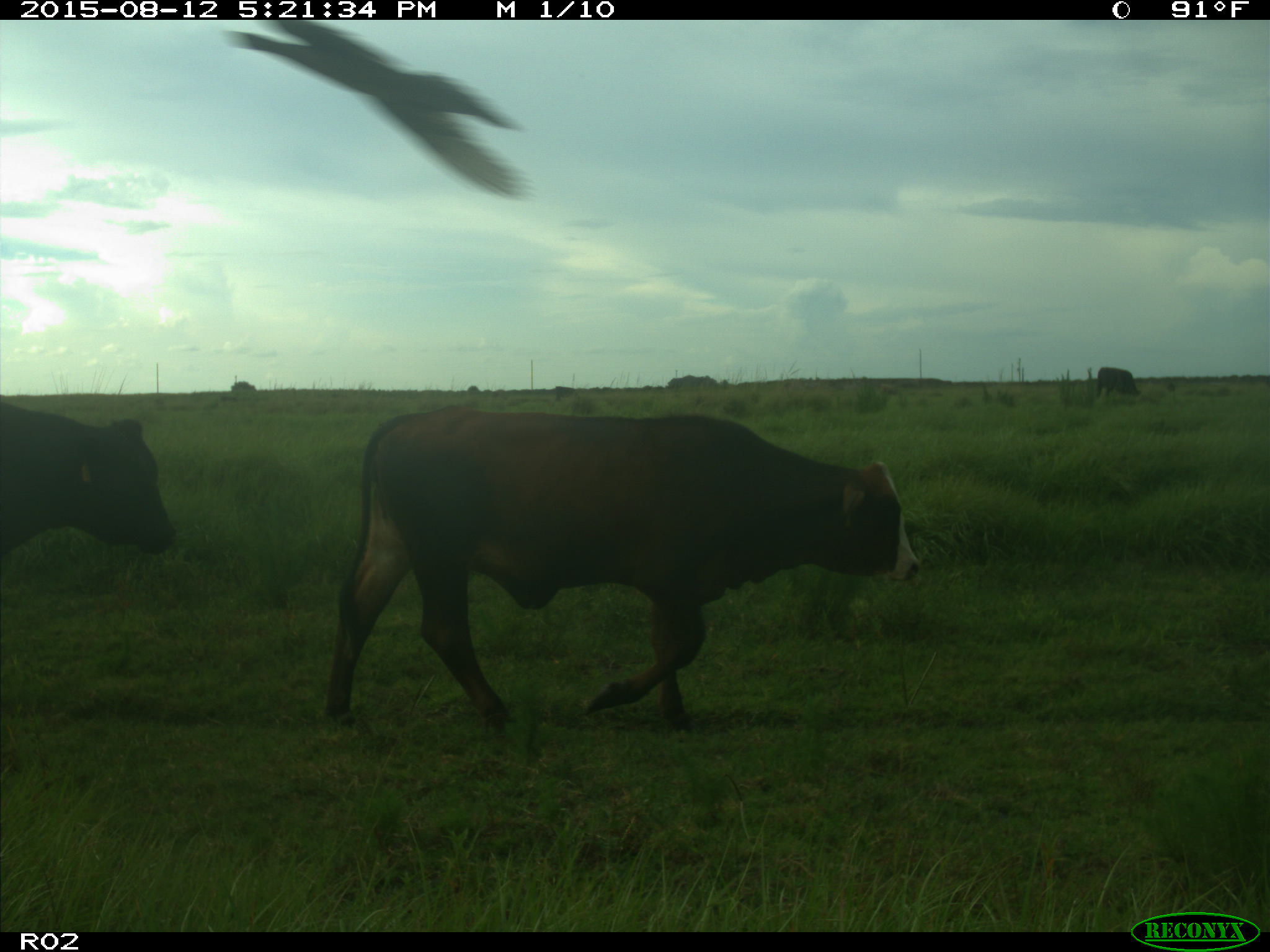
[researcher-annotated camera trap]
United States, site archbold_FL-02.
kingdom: Animalia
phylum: Chordata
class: Mammalia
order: Artiodactyla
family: Bovidae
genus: Bos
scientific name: Bos taurus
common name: domestic cow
Bos taurus (domestic cow).